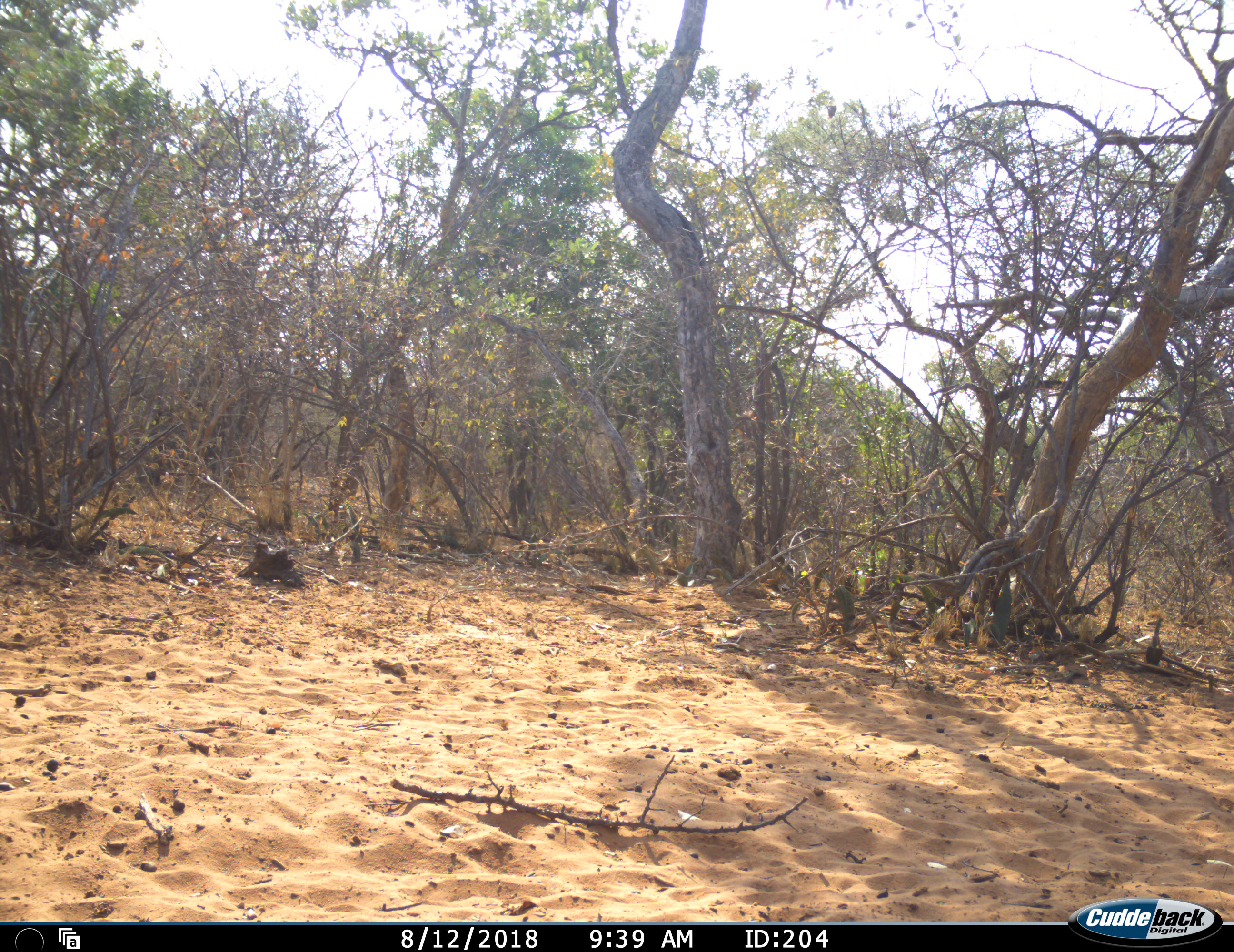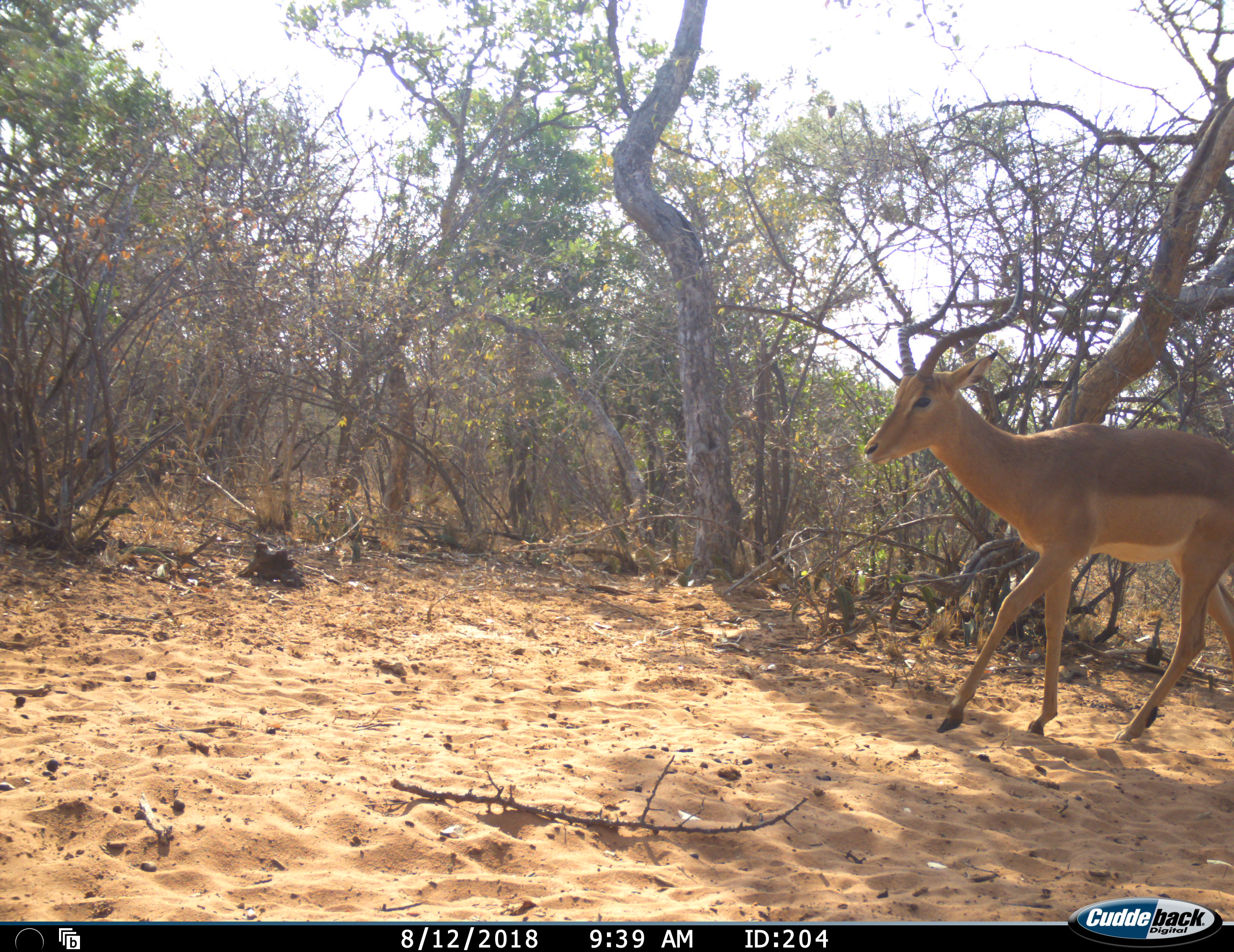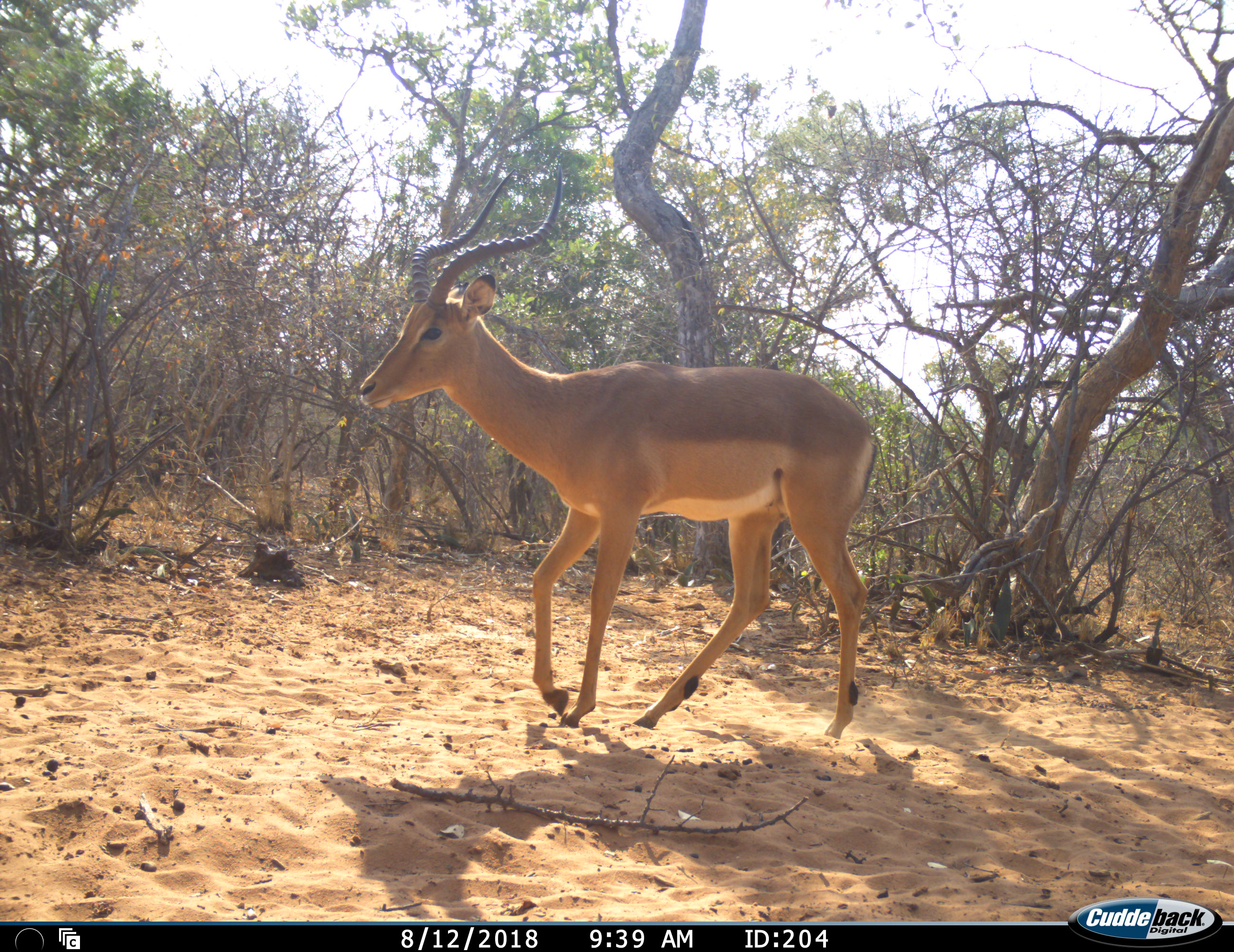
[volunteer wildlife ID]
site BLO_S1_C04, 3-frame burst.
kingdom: Animalia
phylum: Chordata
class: Mammalia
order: Artiodactyla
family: Bovidae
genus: Aepyceros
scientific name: Aepyceros melampus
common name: impala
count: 1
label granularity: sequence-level